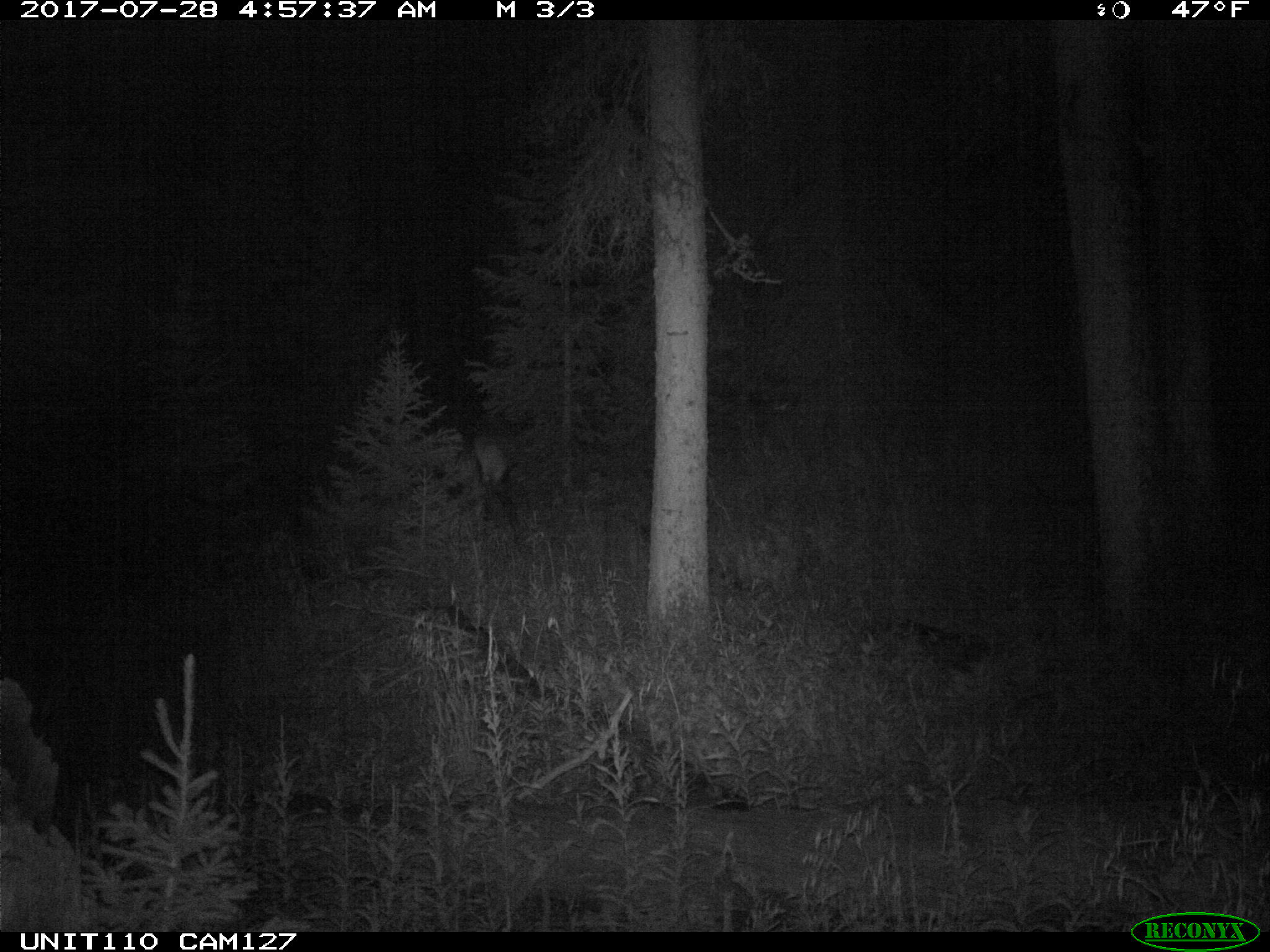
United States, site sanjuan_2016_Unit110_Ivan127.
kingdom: Animalia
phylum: Chordata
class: Mammalia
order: Artiodactyla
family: Cervidae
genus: Cervus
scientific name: Cervus elaphus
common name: red deer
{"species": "Cervus elaphus (red deer)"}